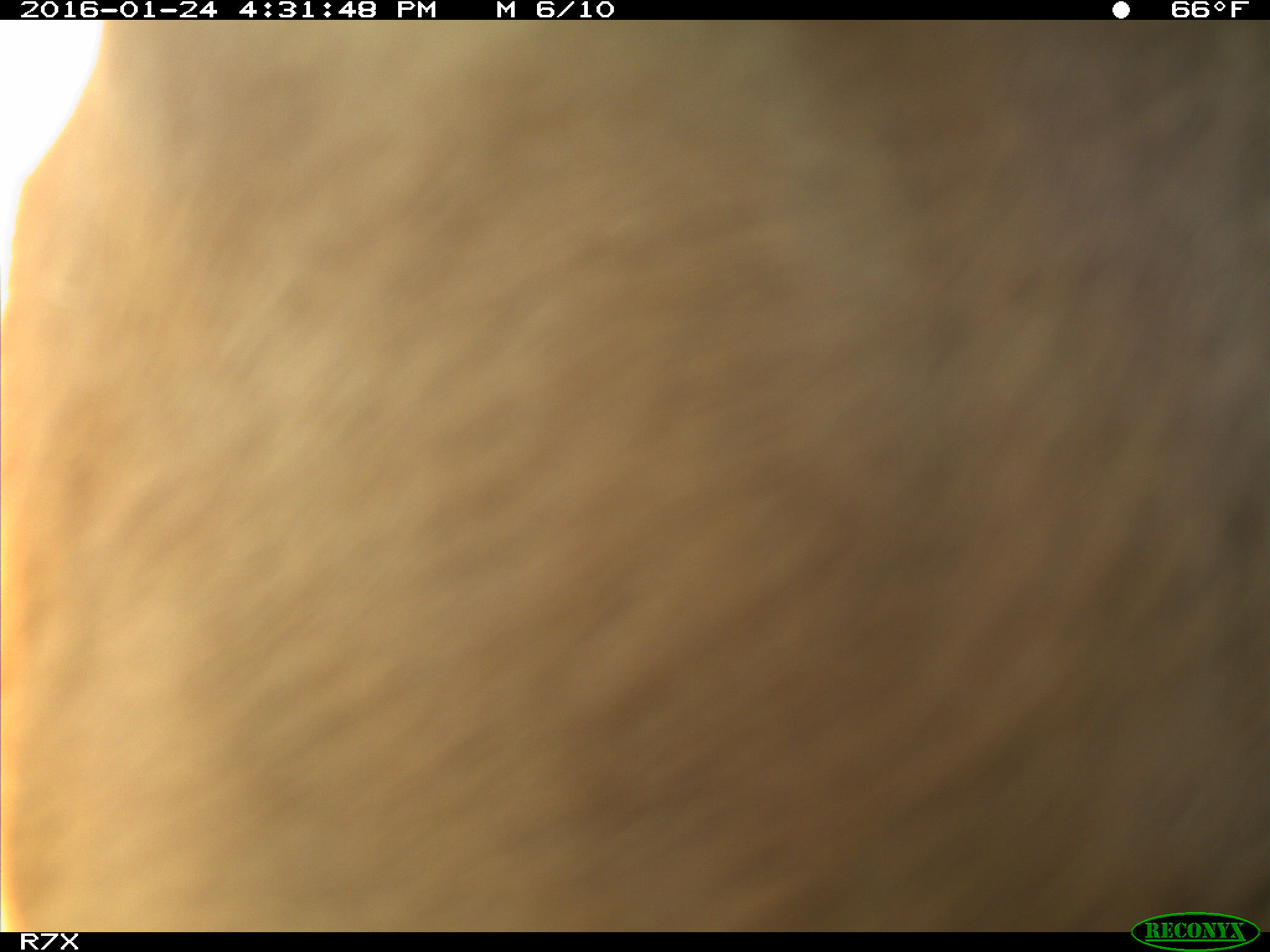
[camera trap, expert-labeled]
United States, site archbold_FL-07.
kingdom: Animalia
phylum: Chordata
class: Mammalia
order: Artiodactyla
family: Bovidae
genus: Bos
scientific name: Bos taurus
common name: domestic cow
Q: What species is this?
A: Bos taurus (domestic cow).